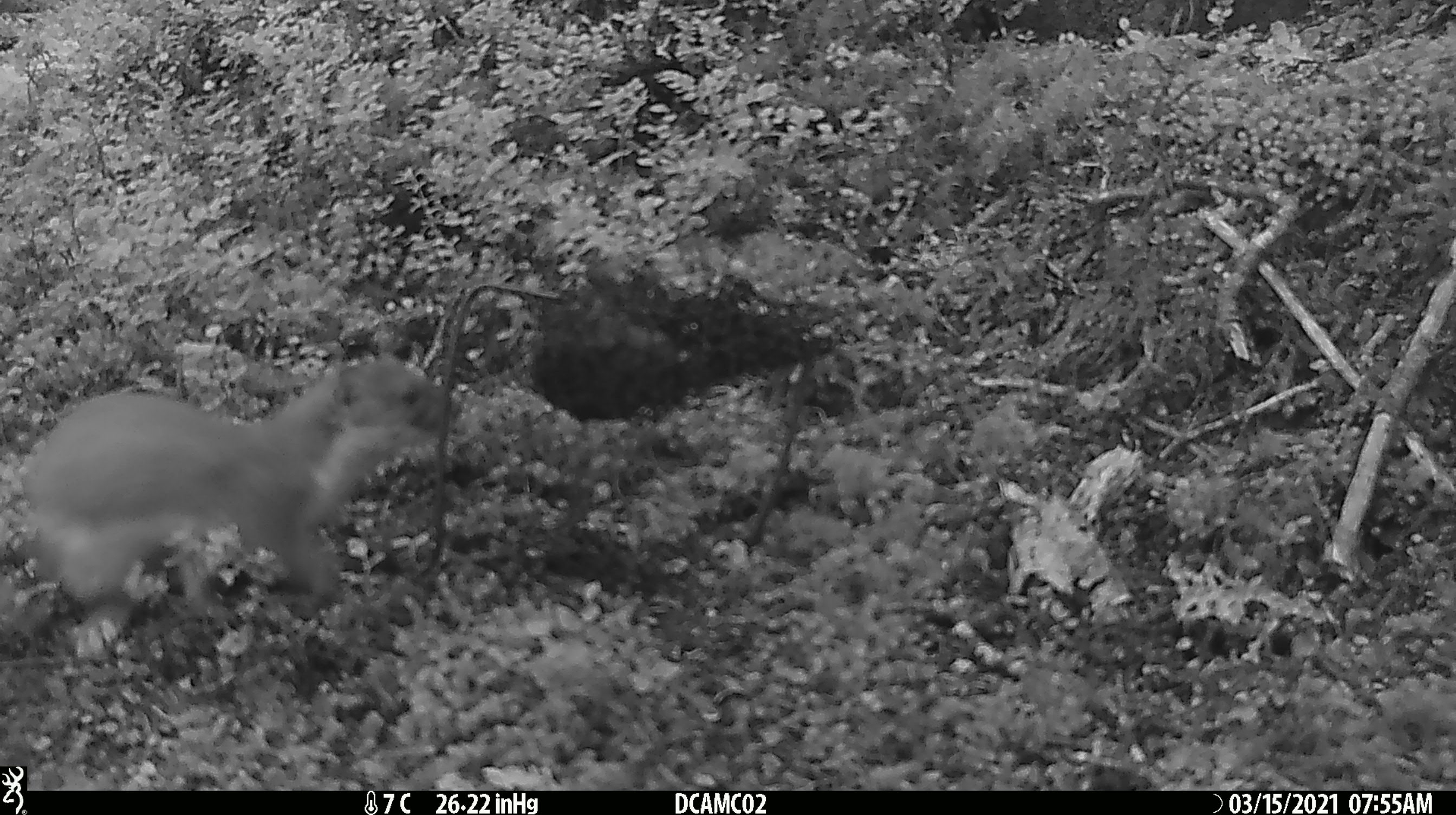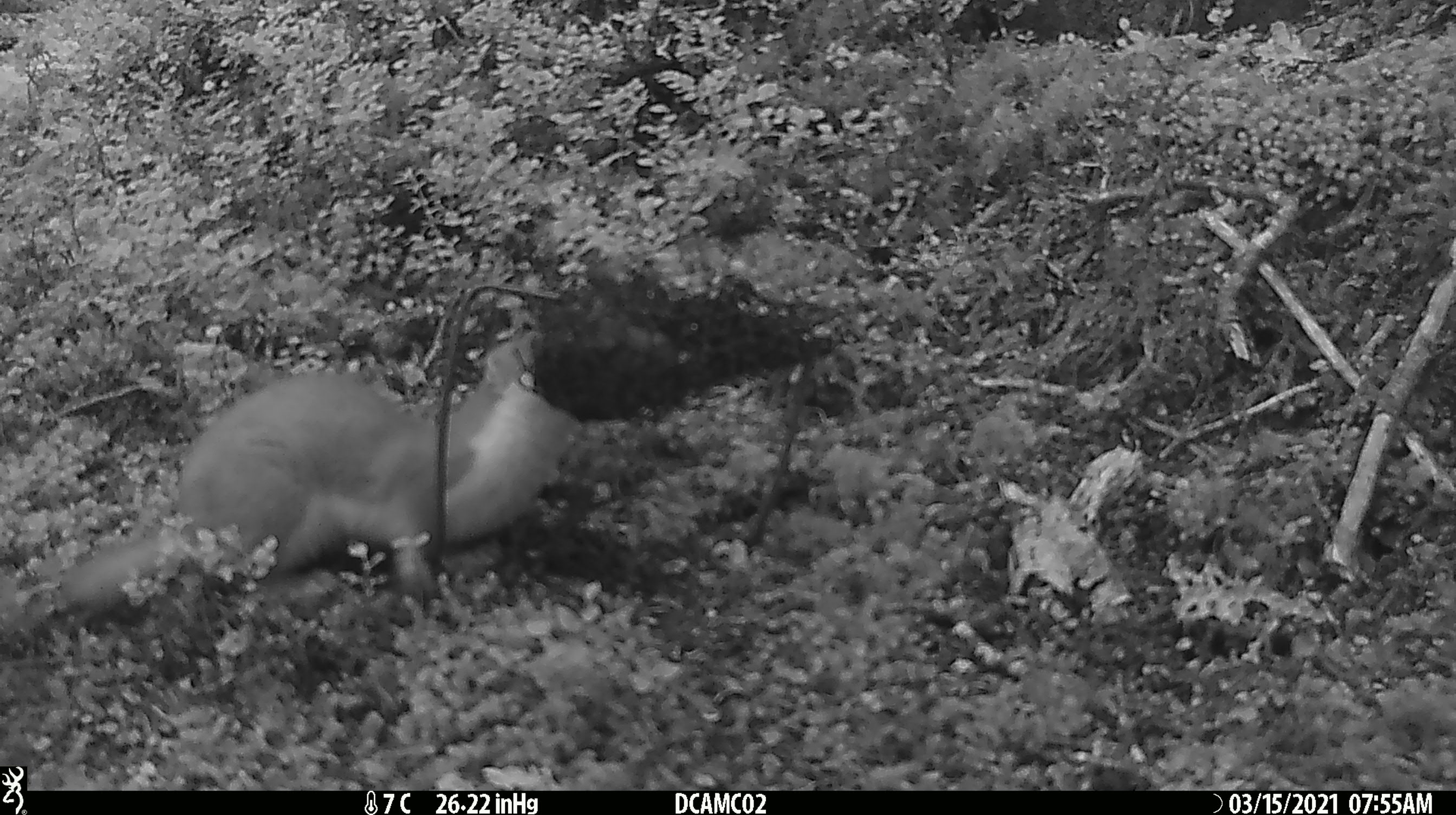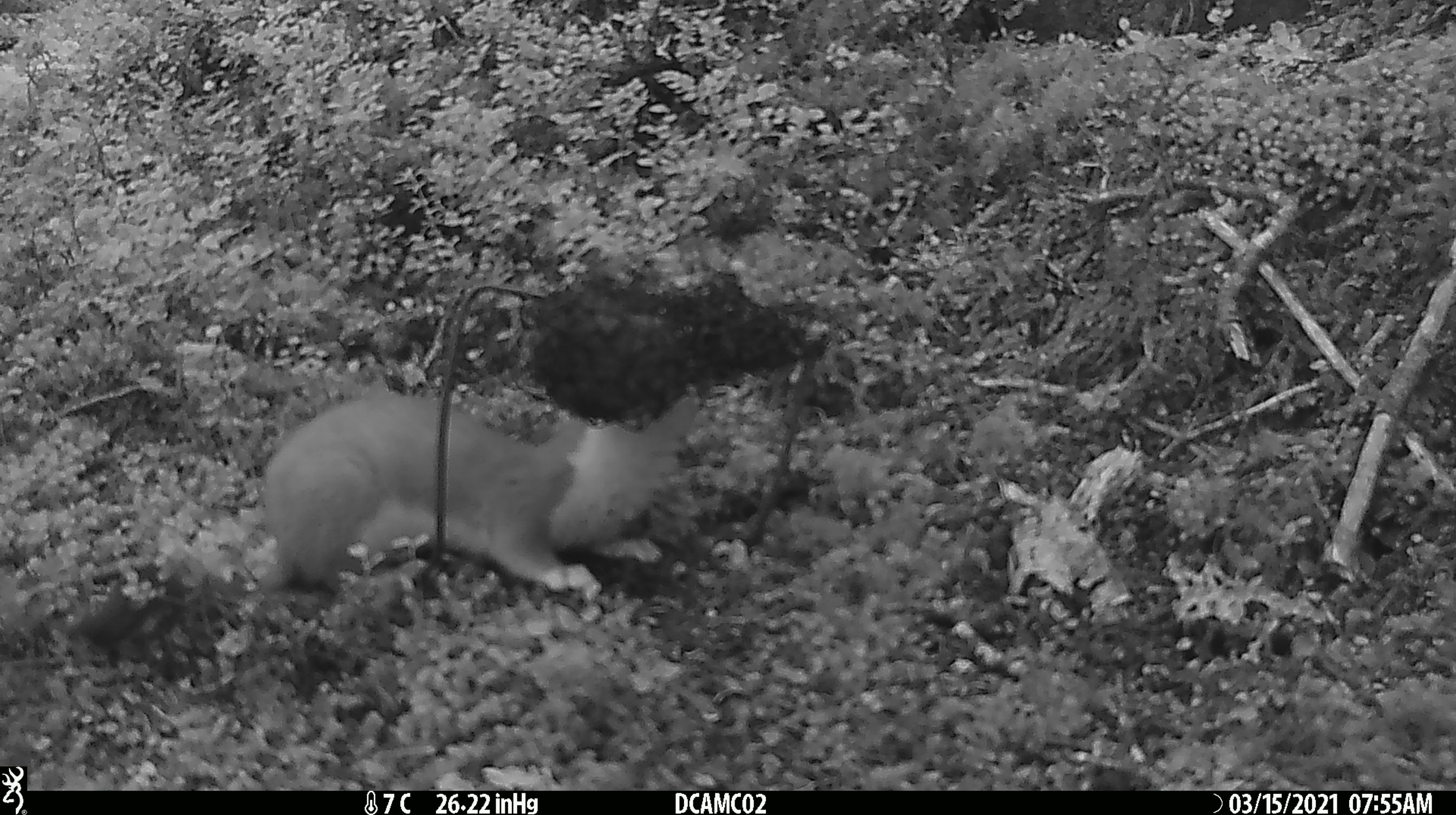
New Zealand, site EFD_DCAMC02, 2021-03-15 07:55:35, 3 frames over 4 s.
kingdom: Animalia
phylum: Chordata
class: Mammalia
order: Carnivora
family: Mustelidae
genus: Mustela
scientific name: Mustela erminea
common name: stoat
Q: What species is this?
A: Stoat (Mustela erminea).